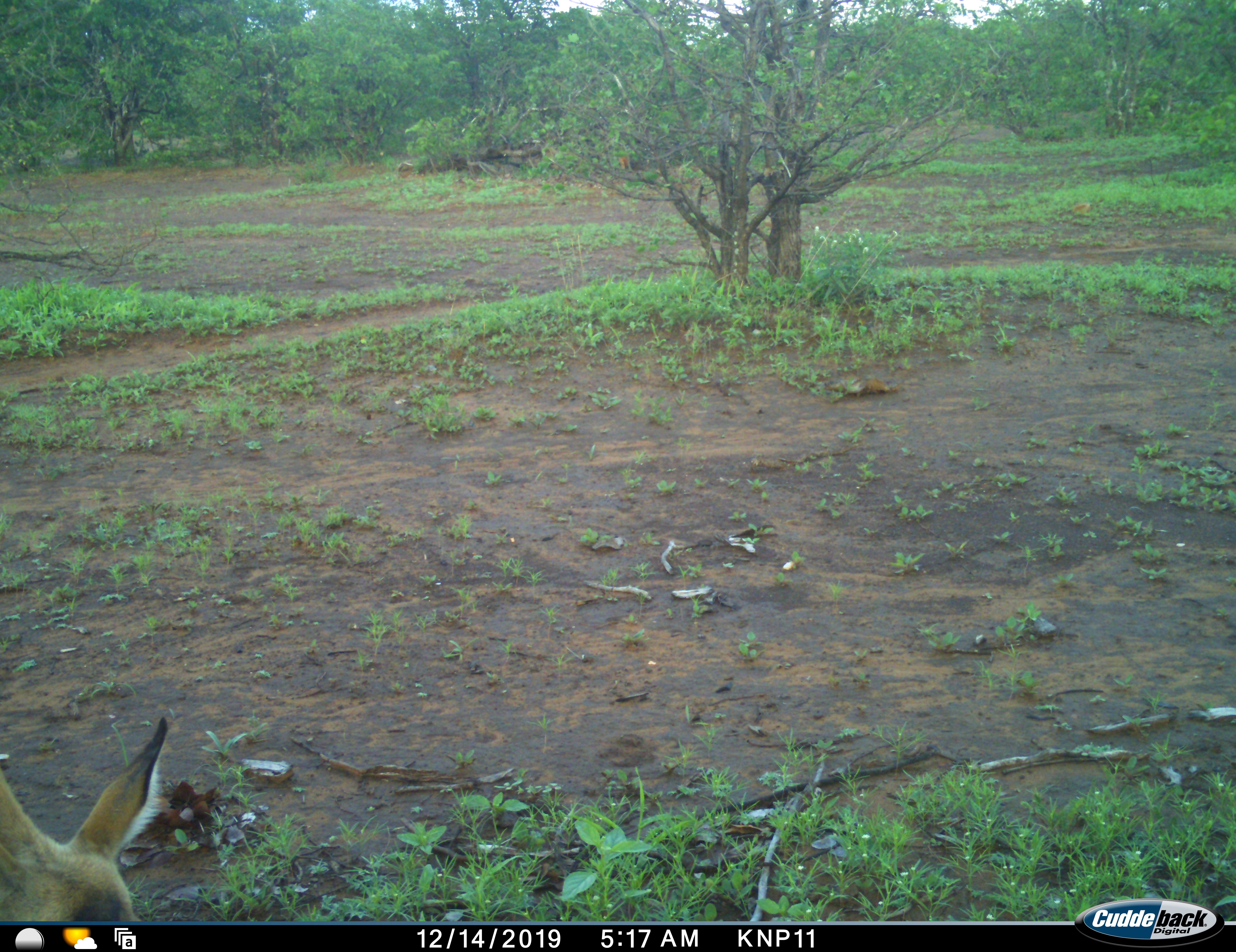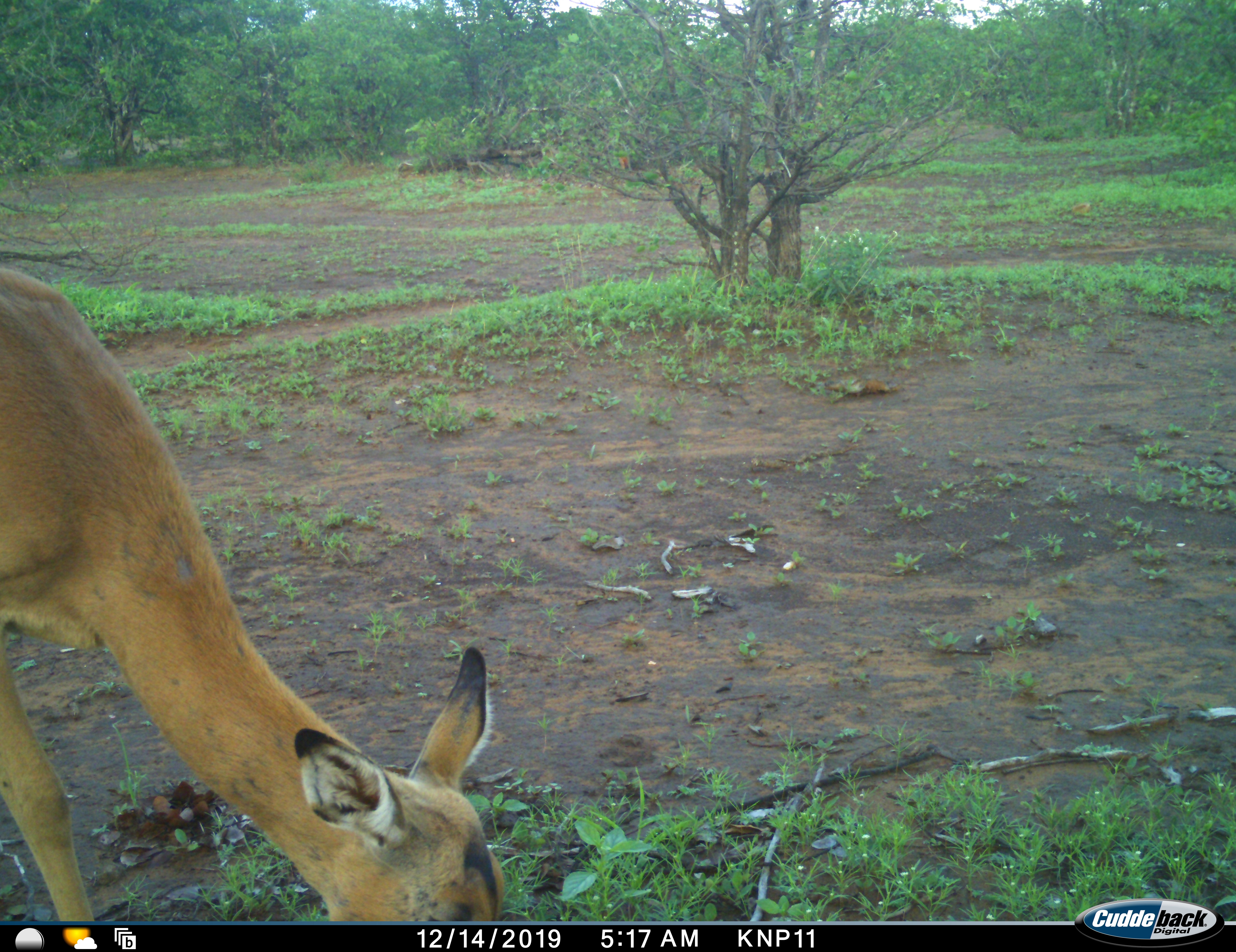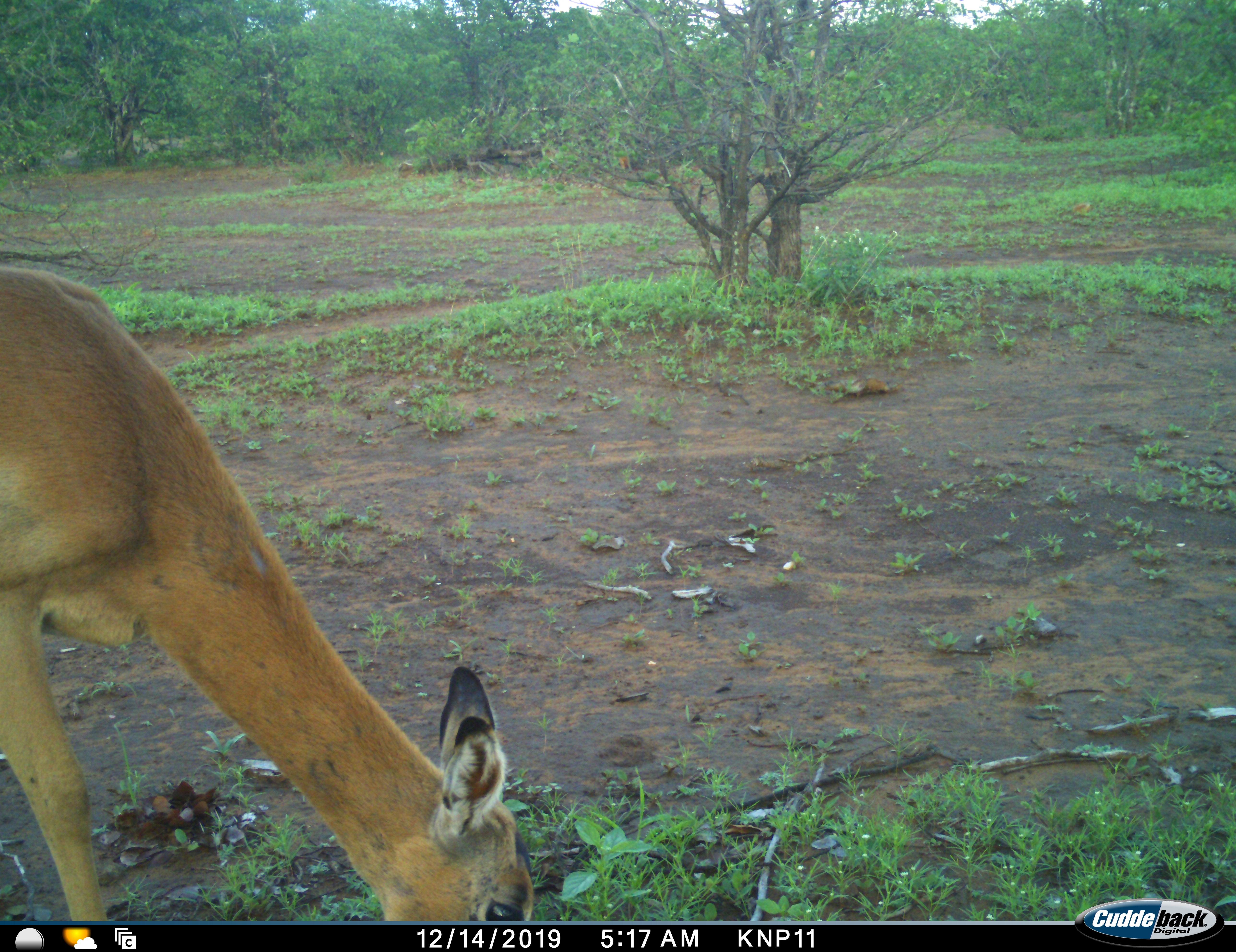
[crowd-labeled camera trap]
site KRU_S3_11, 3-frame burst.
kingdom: Animalia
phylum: Chordata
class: Mammalia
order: Artiodactyla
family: Bovidae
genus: Aepyceros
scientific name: Aepyceros melampus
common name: impala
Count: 1.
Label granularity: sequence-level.